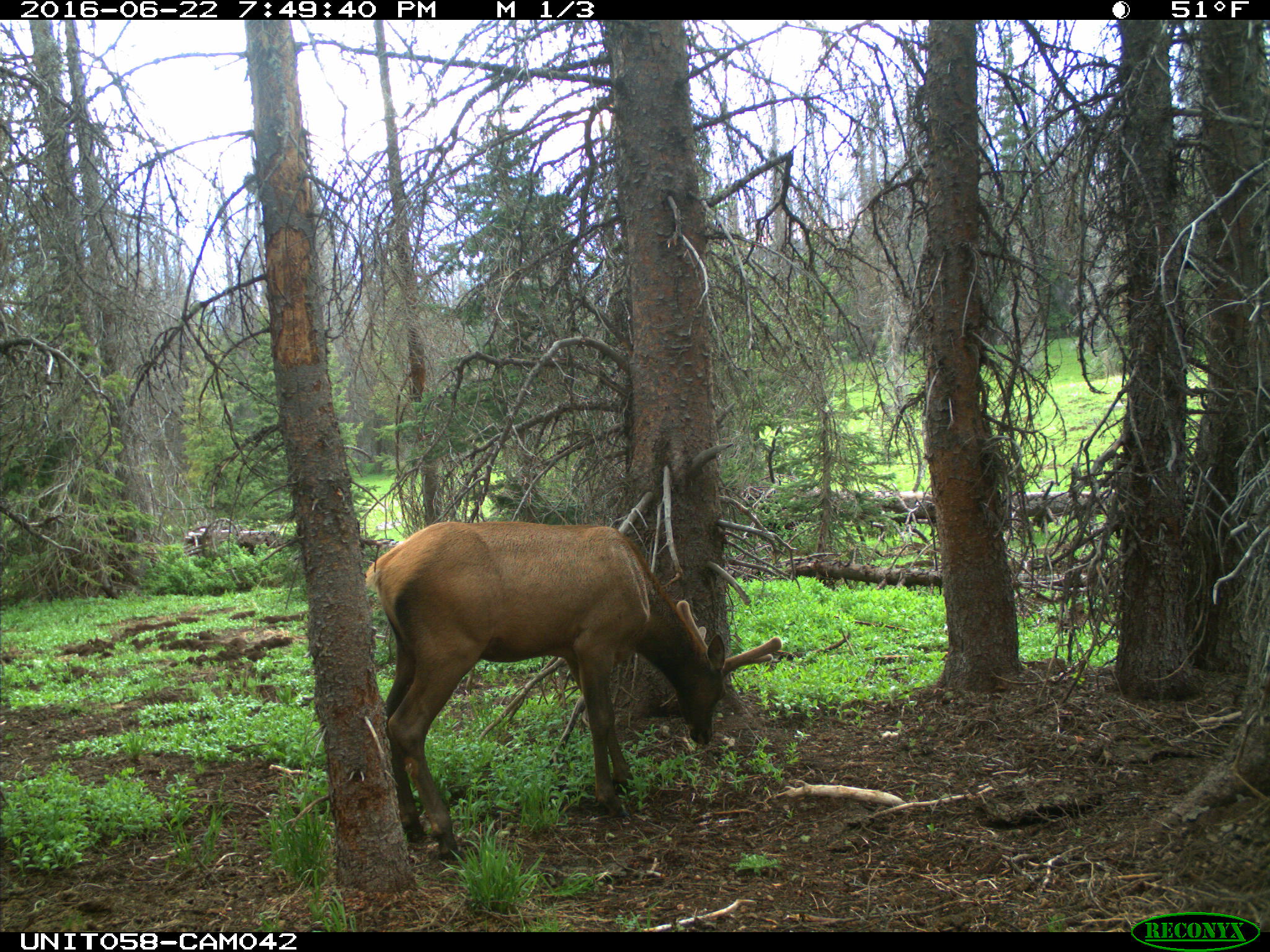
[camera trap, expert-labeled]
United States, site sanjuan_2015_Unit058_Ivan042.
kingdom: Animalia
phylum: Chordata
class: Mammalia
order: Artiodactyla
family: Cervidae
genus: Cervus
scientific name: Cervus elaphus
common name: red deer